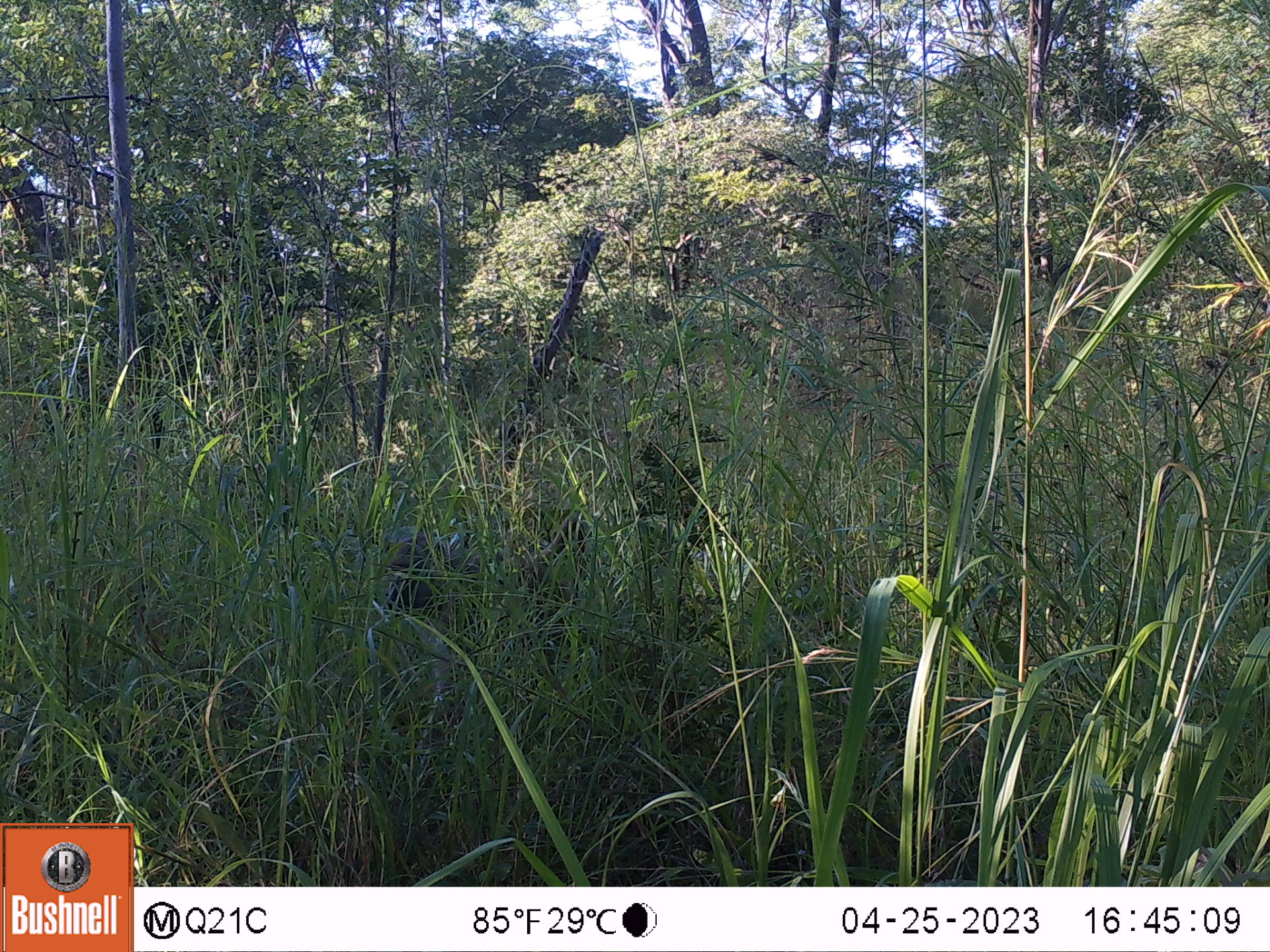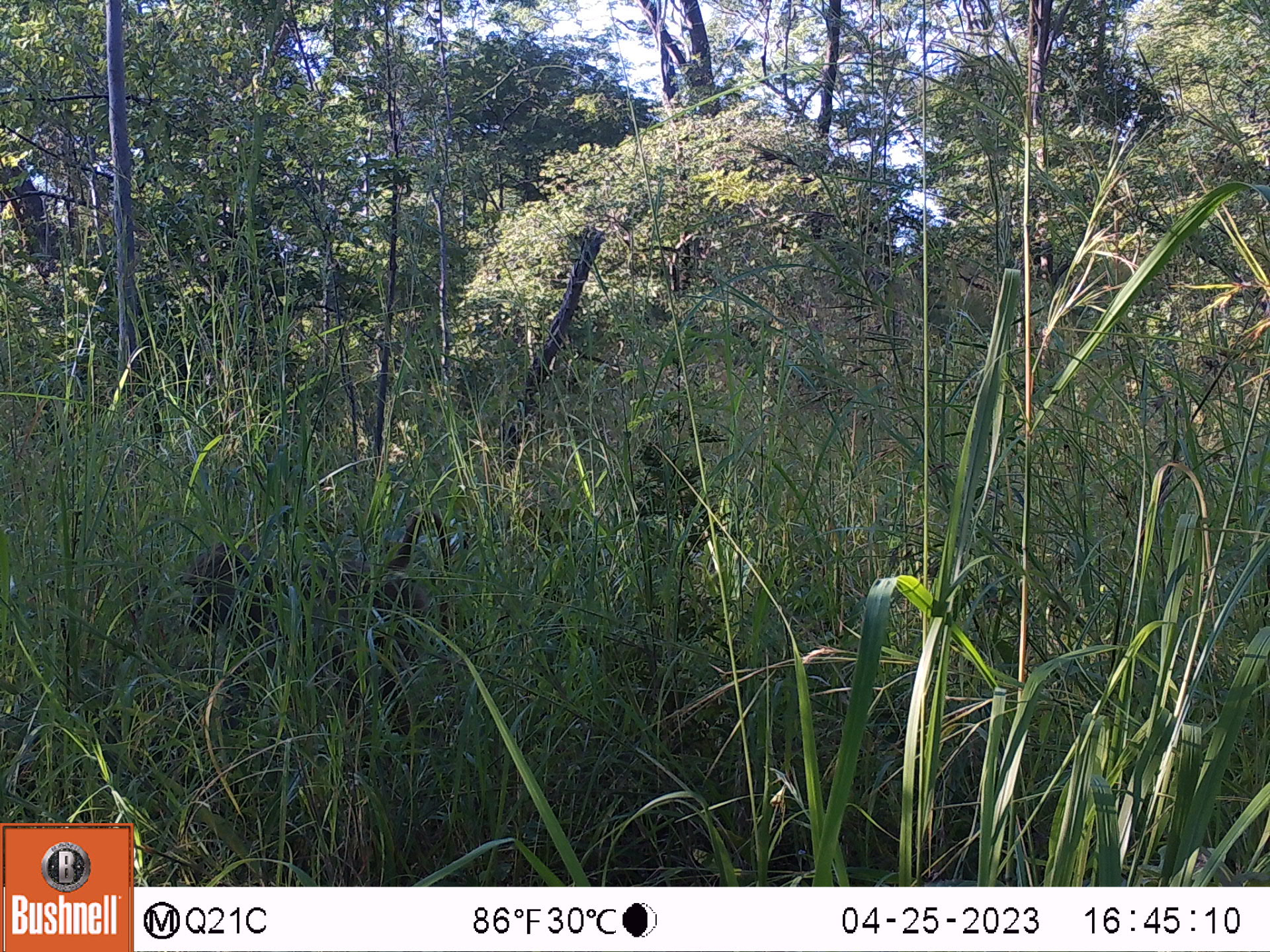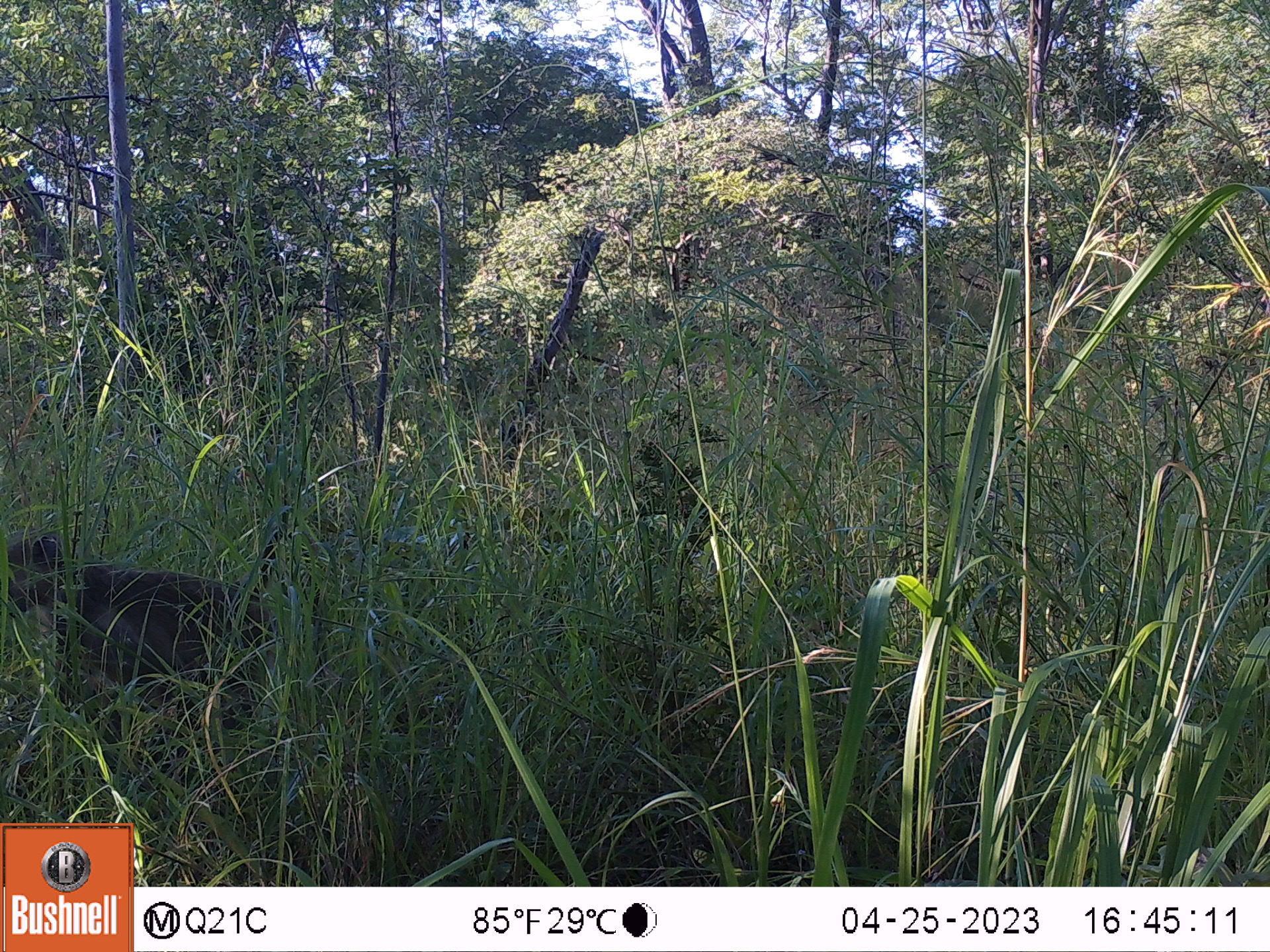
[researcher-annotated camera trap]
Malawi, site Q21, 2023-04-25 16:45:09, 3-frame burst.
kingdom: Animalia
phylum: Chordata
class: Mammalia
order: Primates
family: Cercopithecidae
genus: Papio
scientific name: Papio cynocephalus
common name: yellow baboon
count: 1